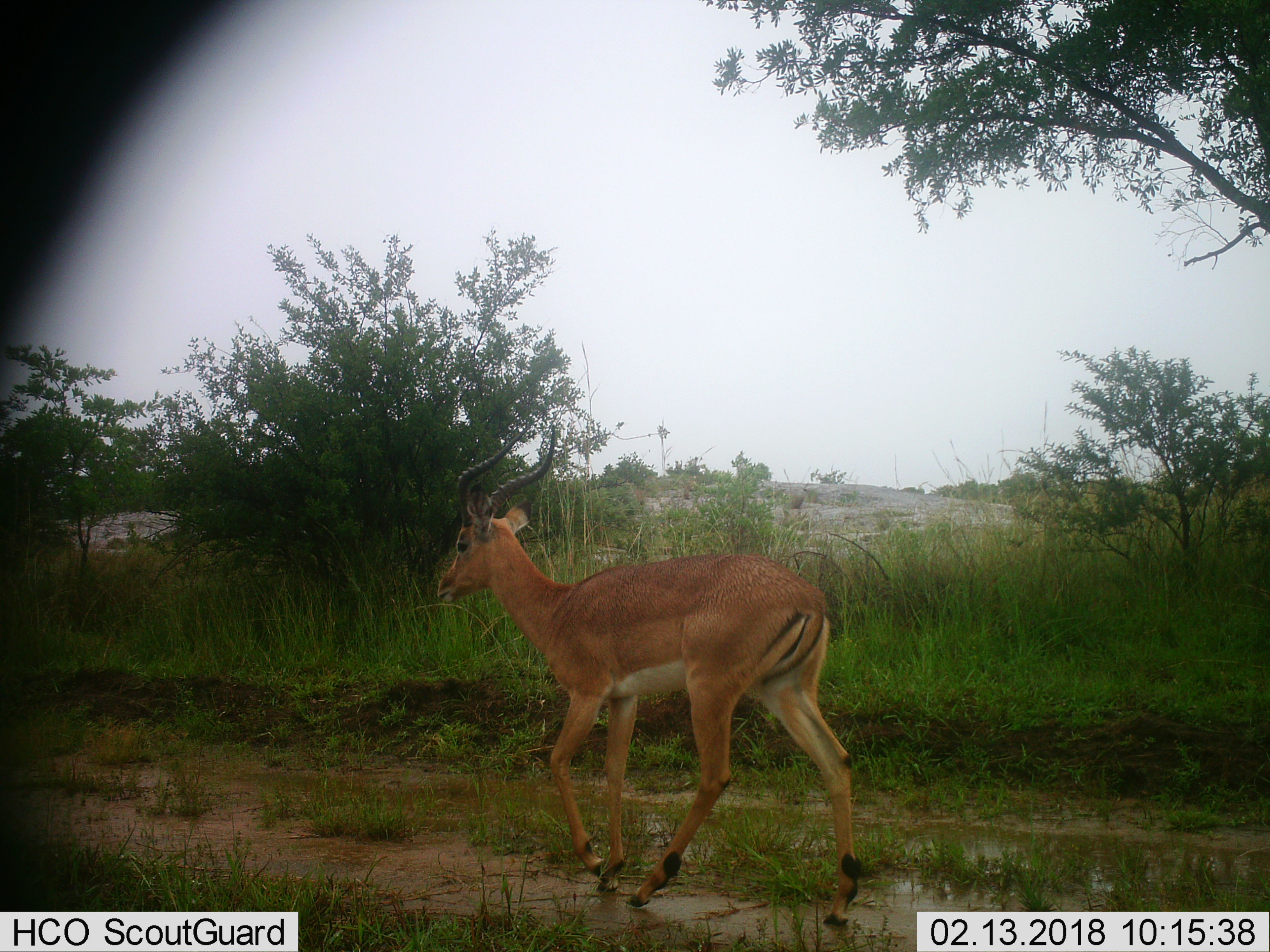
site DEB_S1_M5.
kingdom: Animalia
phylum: Chordata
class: Mammalia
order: Artiodactyla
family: Bovidae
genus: Aepyceros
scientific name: Aepyceros melampus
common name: impala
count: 1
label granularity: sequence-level